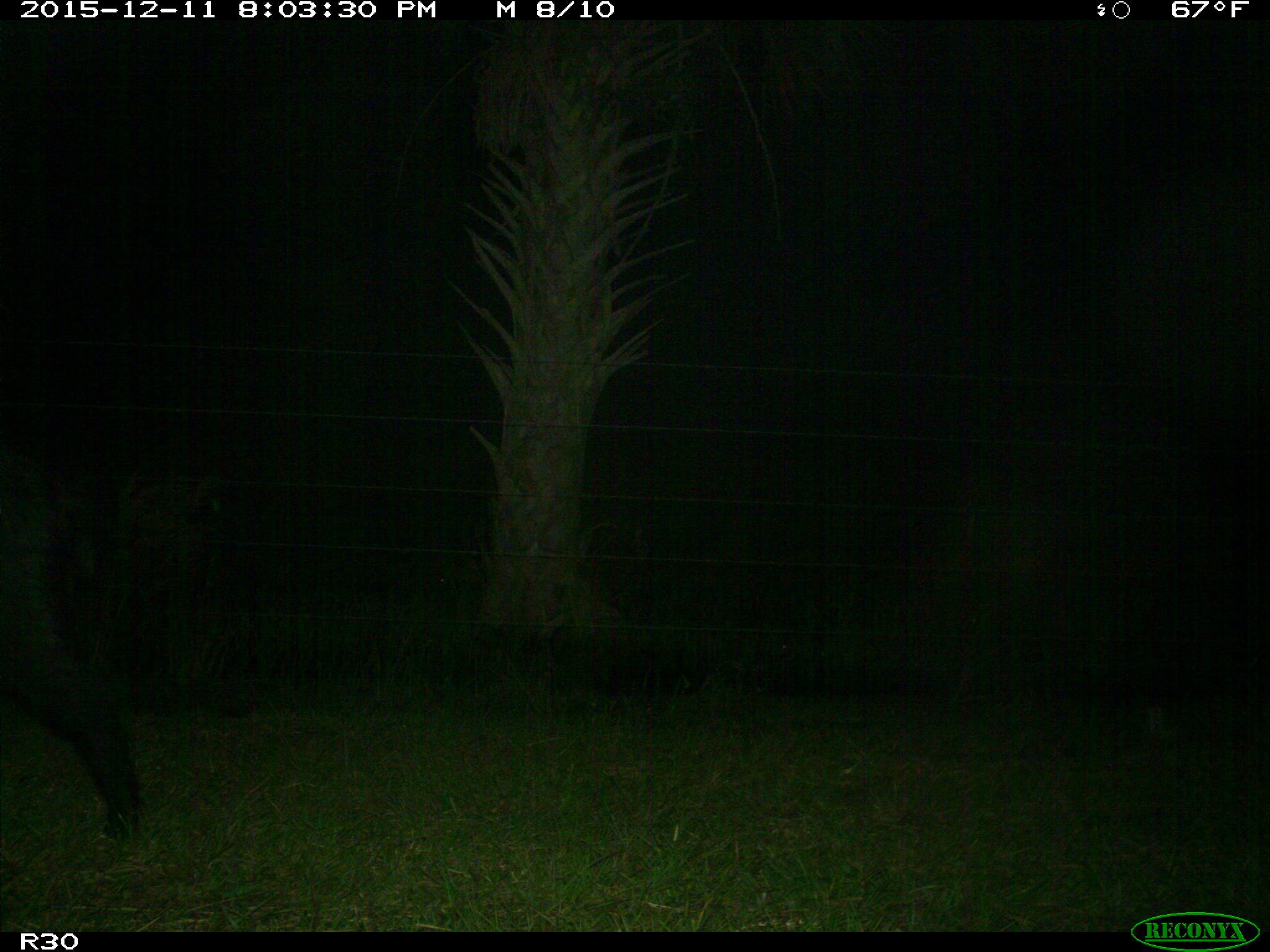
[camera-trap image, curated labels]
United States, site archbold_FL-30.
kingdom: Animalia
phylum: Chordata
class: Mammalia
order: Artiodactyla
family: Suidae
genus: Sus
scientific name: Sus scrofa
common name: wild boar